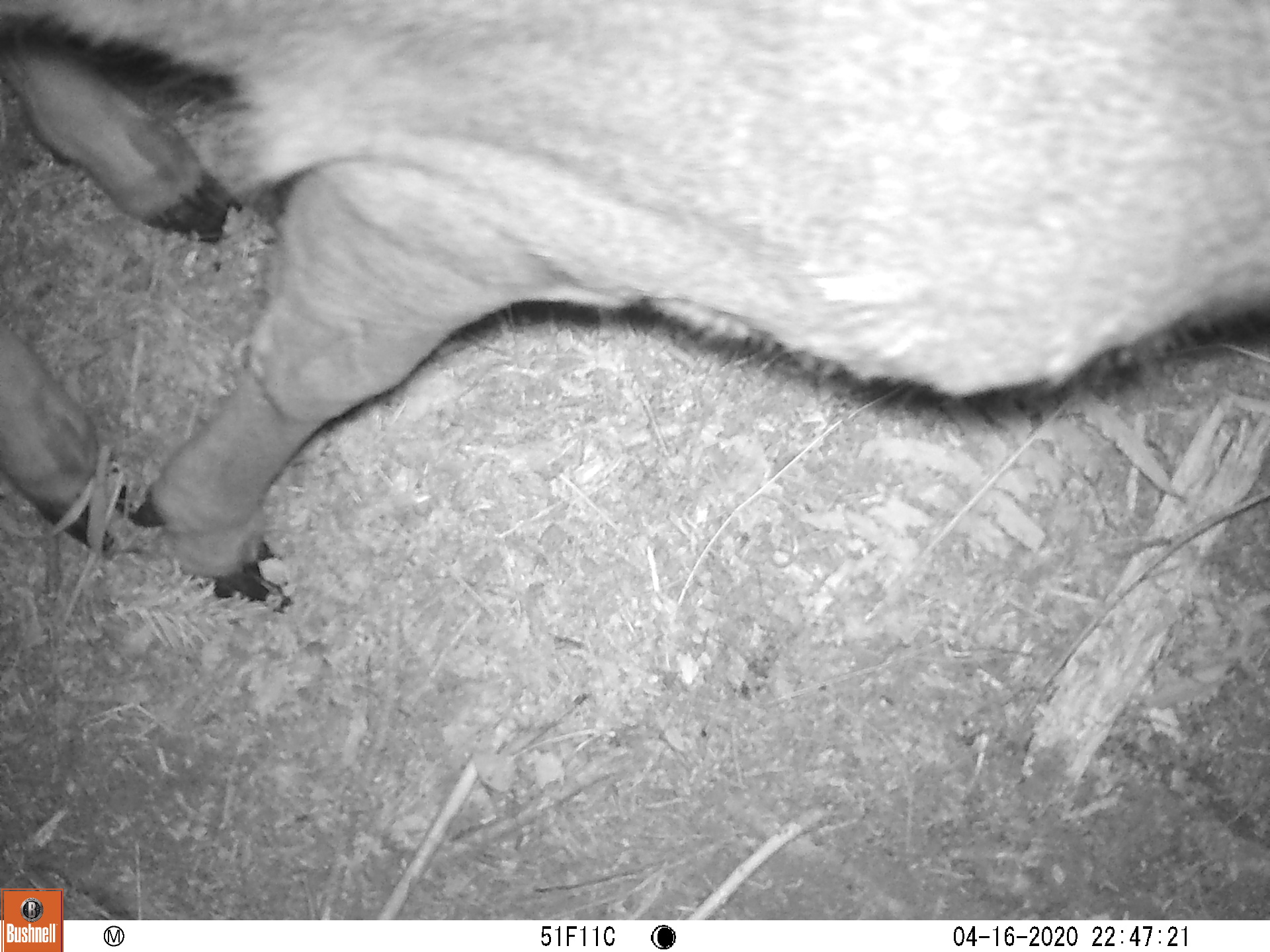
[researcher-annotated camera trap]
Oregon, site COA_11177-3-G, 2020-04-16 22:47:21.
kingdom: Animalia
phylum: Chordata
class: Mammalia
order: Artiodactyla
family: Cervidae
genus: Odocoileus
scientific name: Odocoileus hemionus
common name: black-tailed deer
Black-tailed deer (Odocoileus hemionus).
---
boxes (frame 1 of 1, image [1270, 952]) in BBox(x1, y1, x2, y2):
black-tailed deer: BBox(9, 1, 1259, 604)